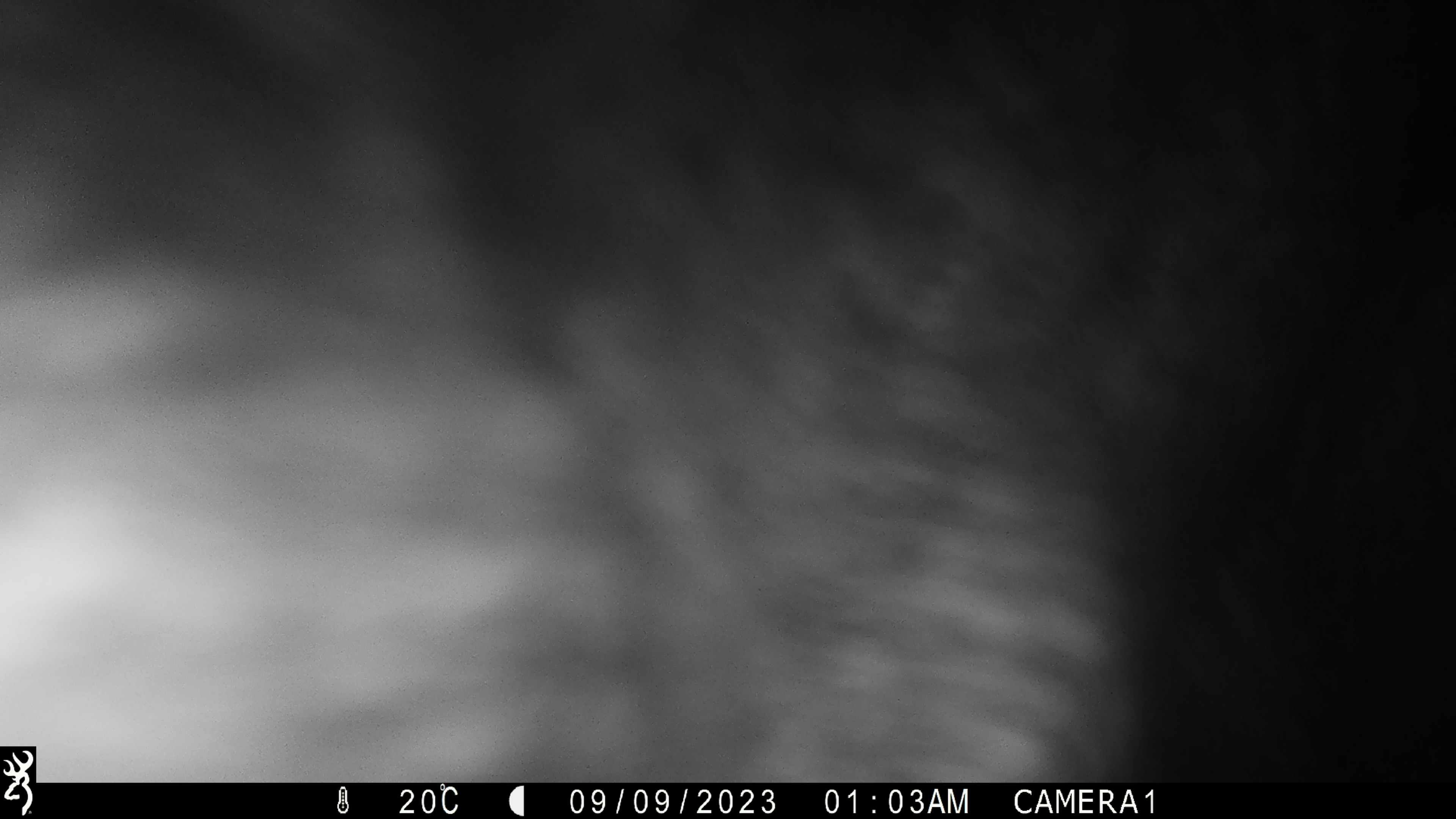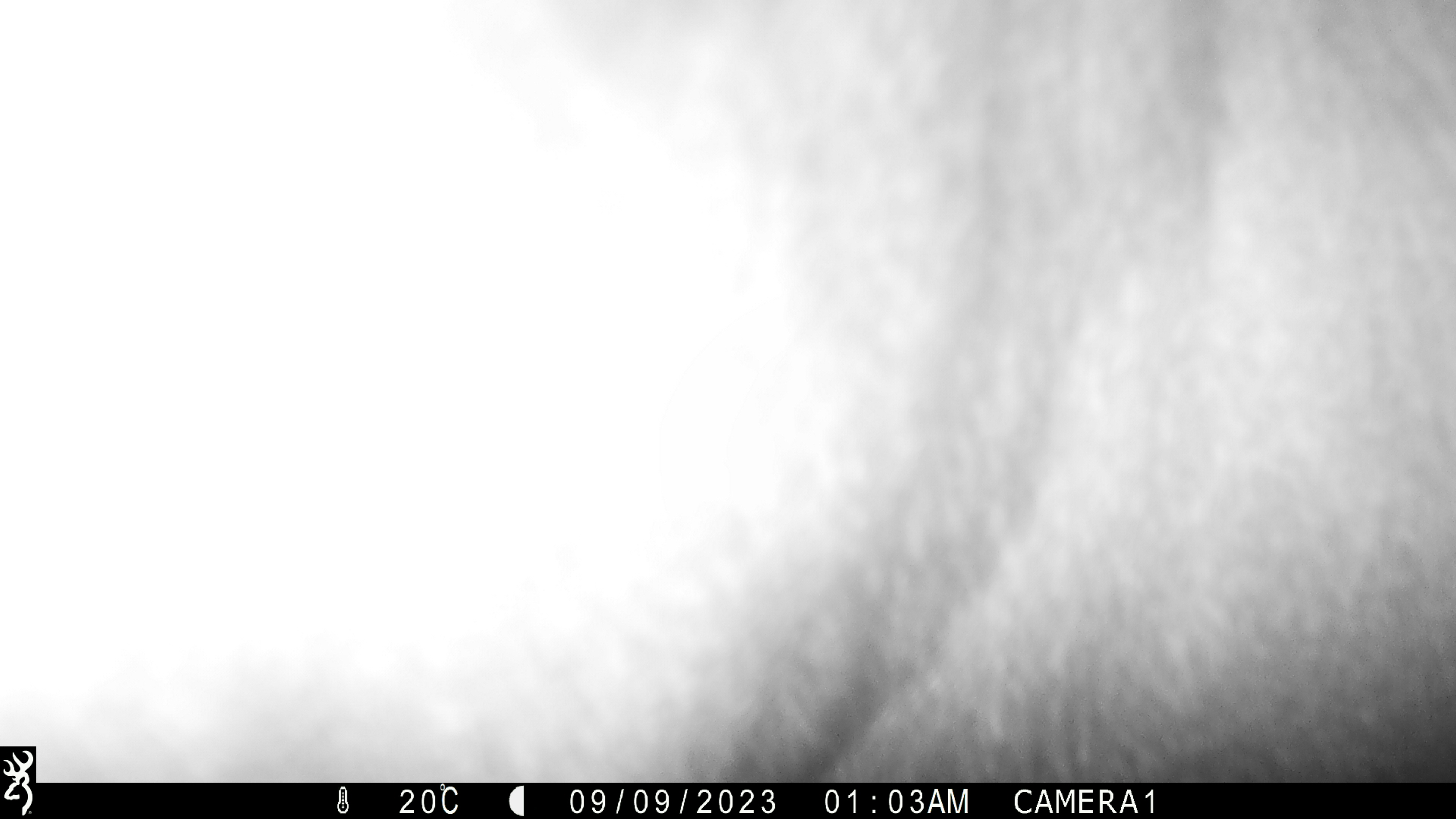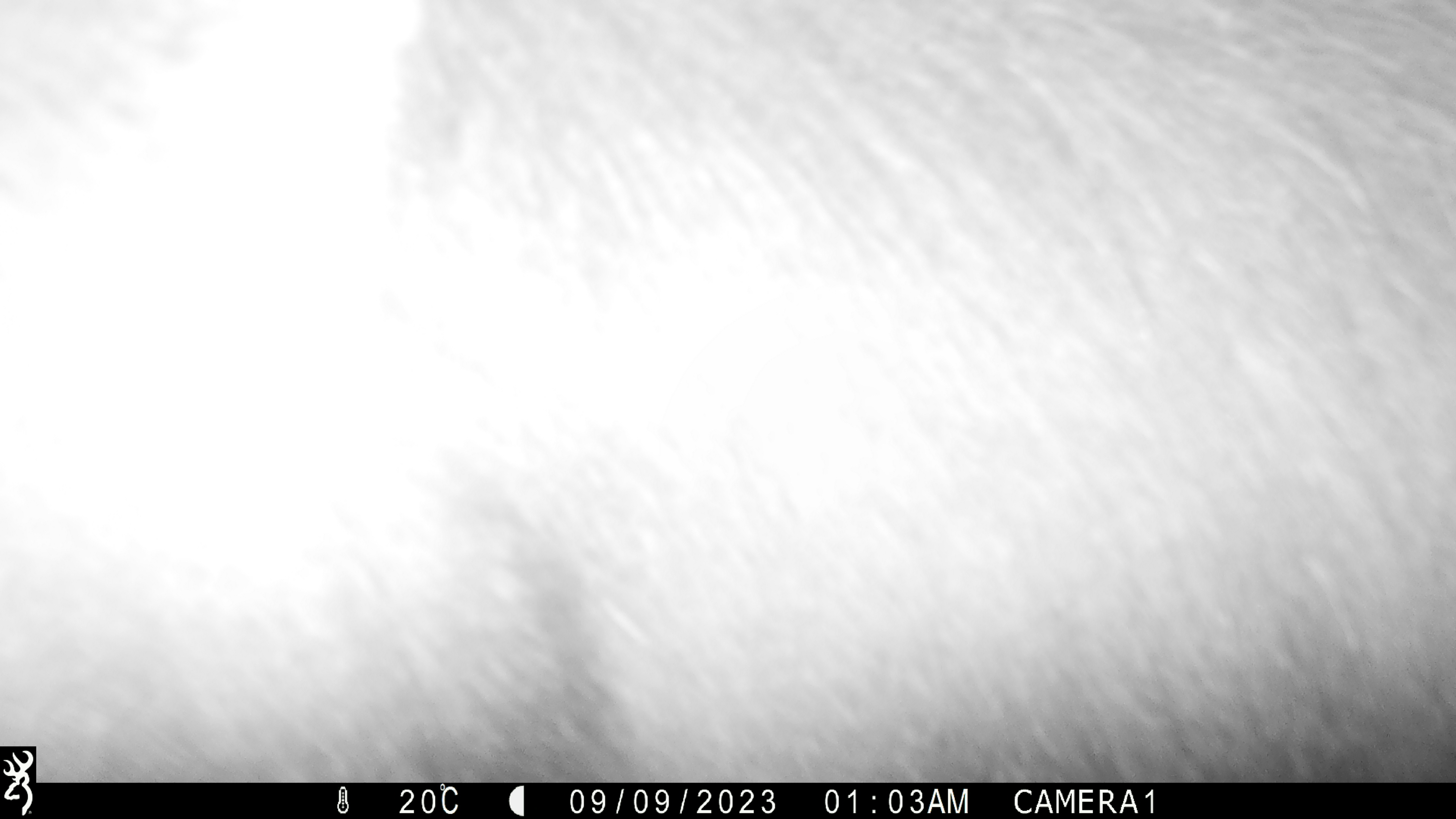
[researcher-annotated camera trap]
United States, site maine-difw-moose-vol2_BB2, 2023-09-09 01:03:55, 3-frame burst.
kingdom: Animalia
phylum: Chordata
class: Mammalia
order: Artiodactyla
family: Cervidae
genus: Alces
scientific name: Alces alces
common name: moose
Moose (Alces alces).